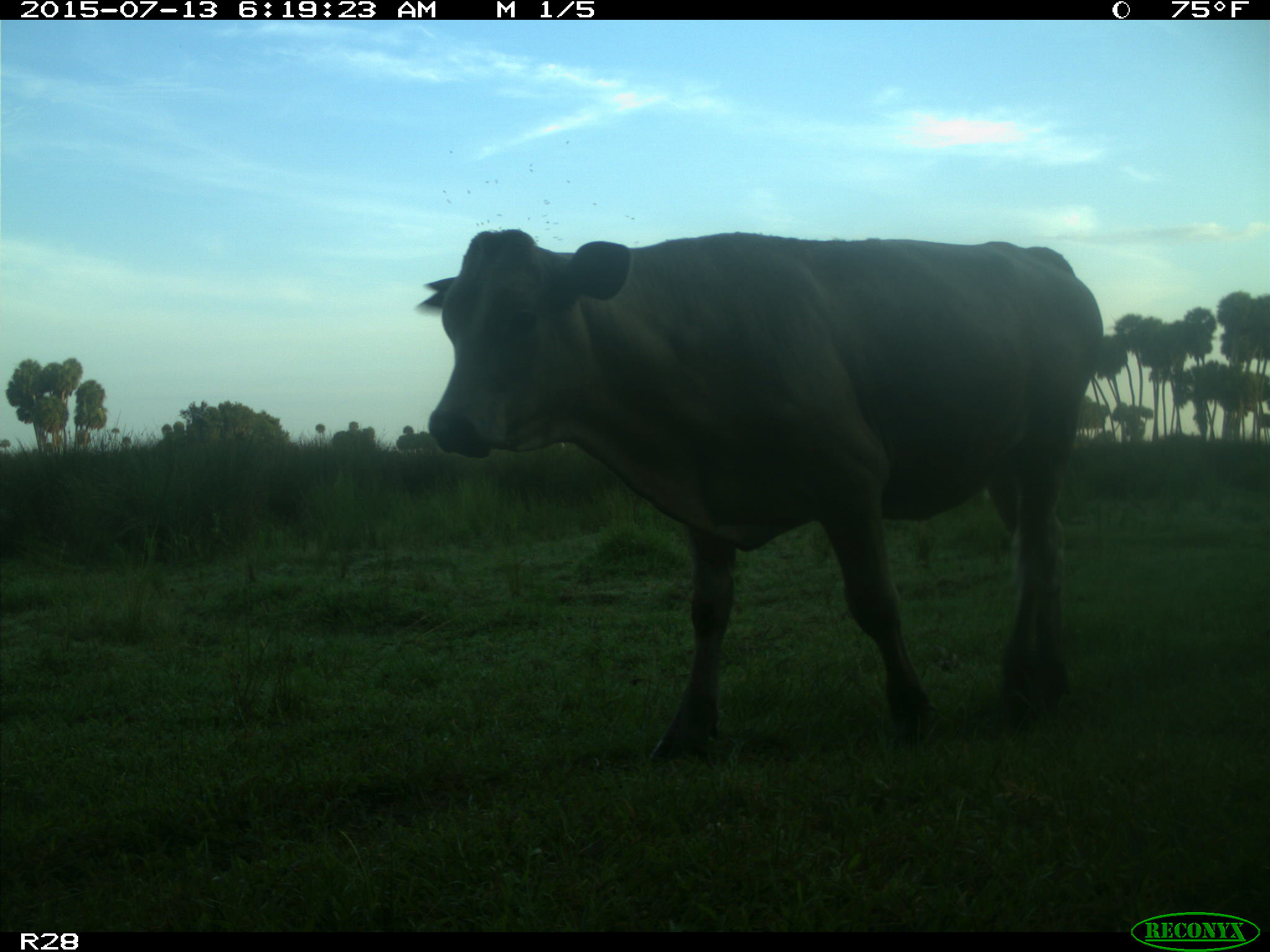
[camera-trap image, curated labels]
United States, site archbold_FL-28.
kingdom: Animalia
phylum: Chordata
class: Mammalia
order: Artiodactyla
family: Bovidae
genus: Bos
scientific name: Bos taurus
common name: domestic cow